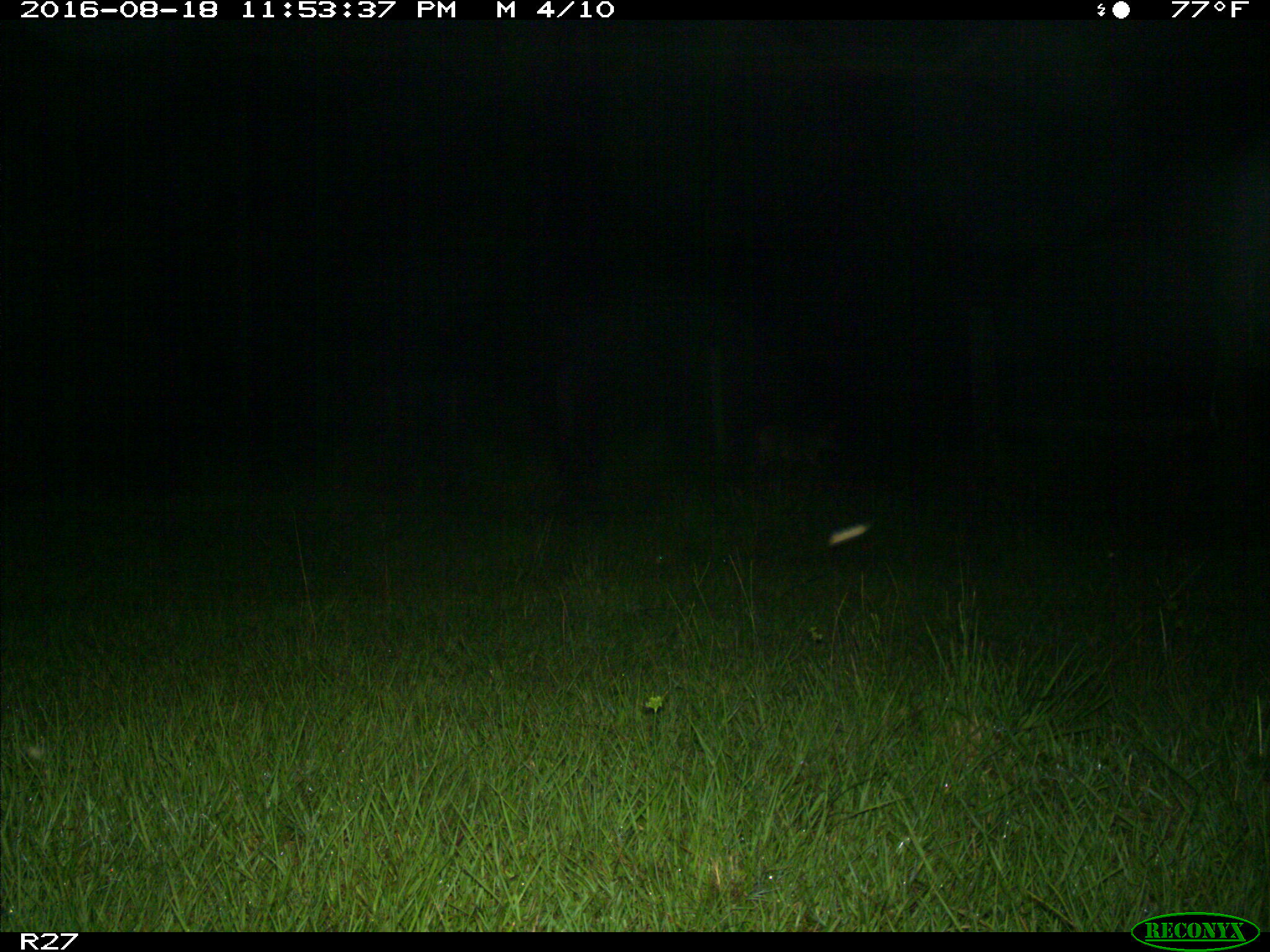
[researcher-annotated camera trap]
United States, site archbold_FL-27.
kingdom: Animalia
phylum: Chordata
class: Mammalia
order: Carnivora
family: Canidae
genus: Canis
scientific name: Canis latrans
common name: coyote